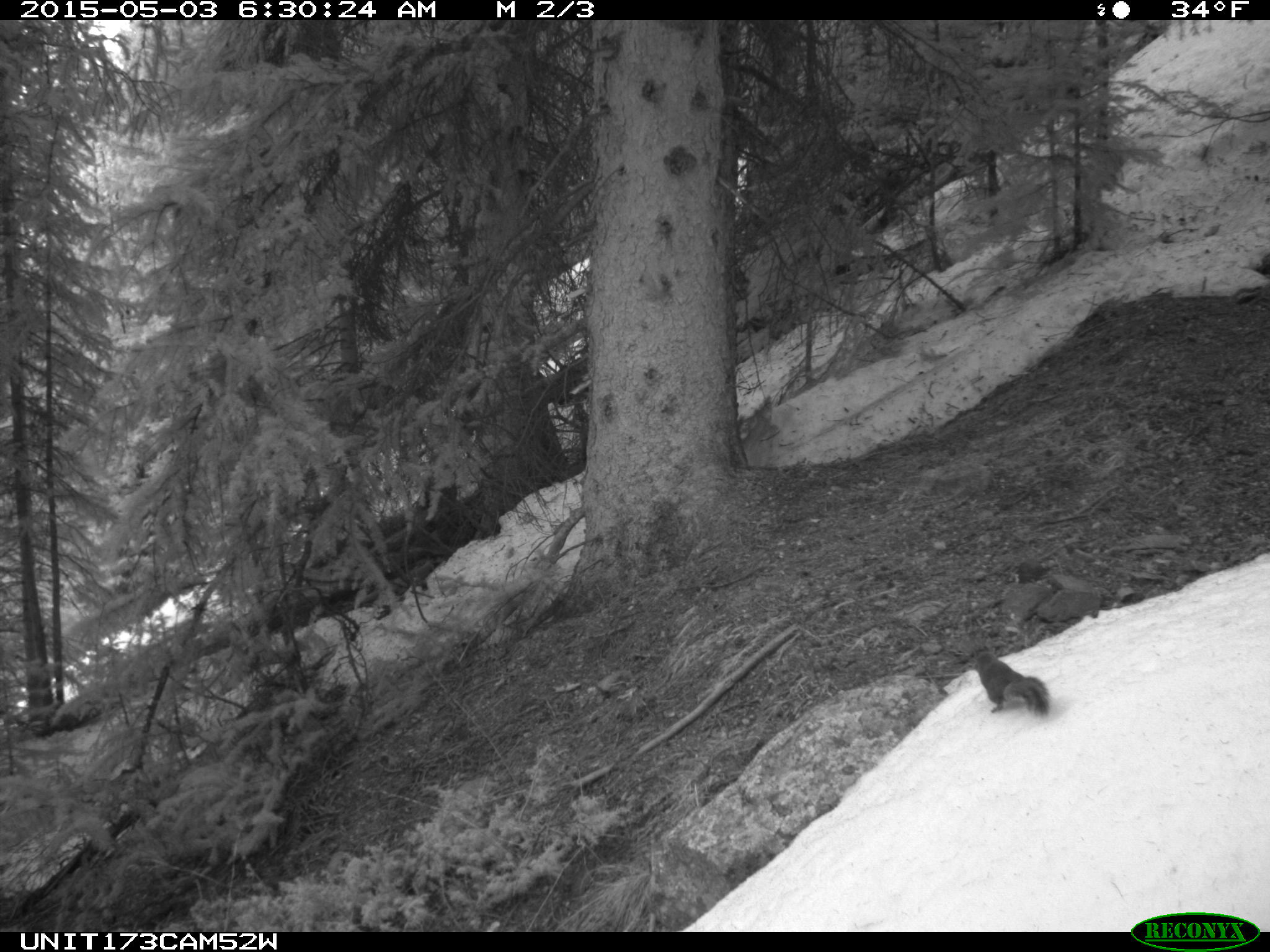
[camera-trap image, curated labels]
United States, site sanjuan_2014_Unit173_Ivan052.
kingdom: Animalia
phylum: Chordata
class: Mammalia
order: Rodentia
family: Sciuridae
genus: Tamiasciurus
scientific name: Tamiasciurus hudsonicus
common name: american red squirrel